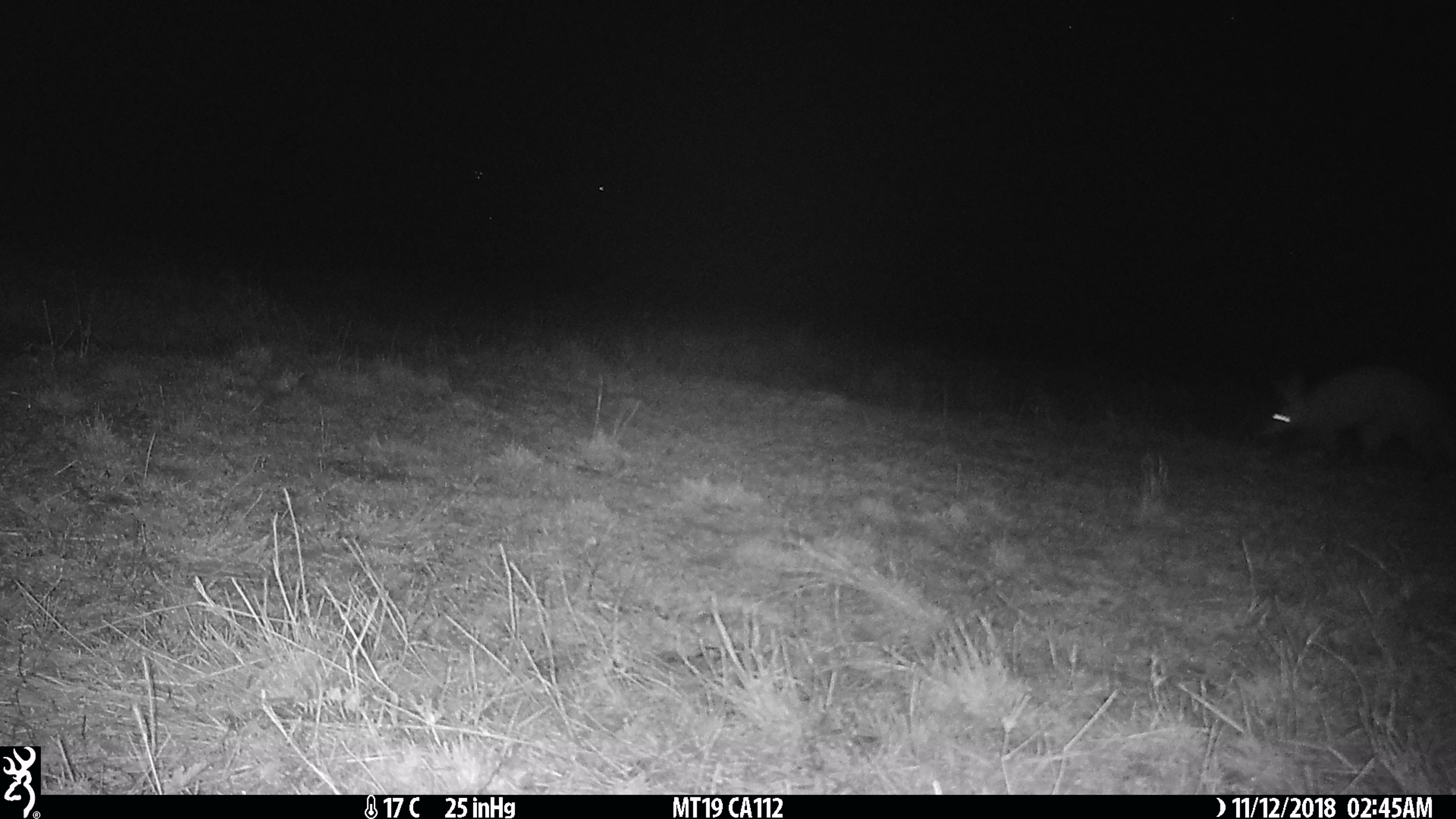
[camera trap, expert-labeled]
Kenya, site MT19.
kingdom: Animalia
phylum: Chordata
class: Mammalia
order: Tubulidentata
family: Orycteropodidae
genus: Orycteropus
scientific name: Orycteropus afer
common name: aardvark